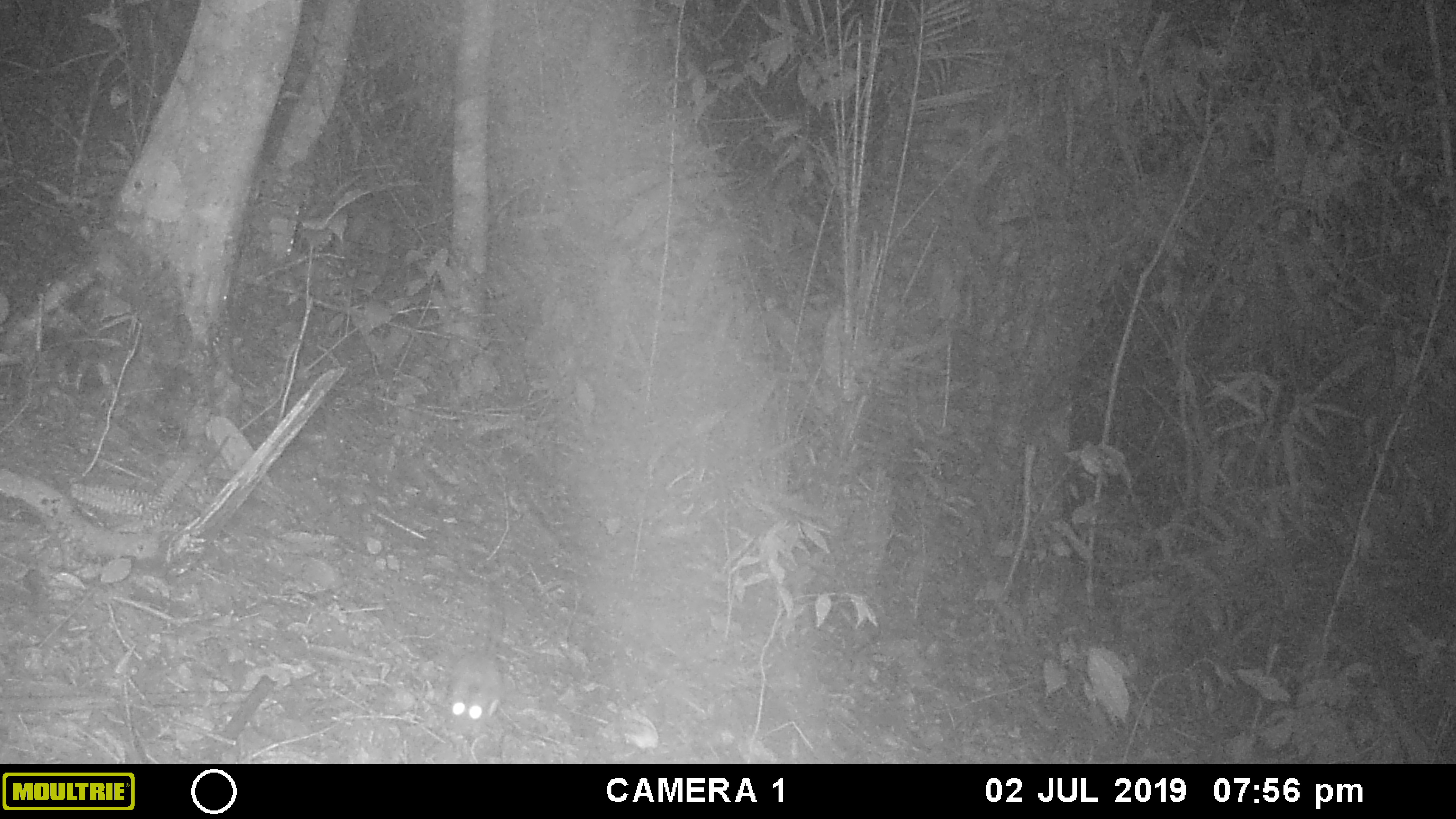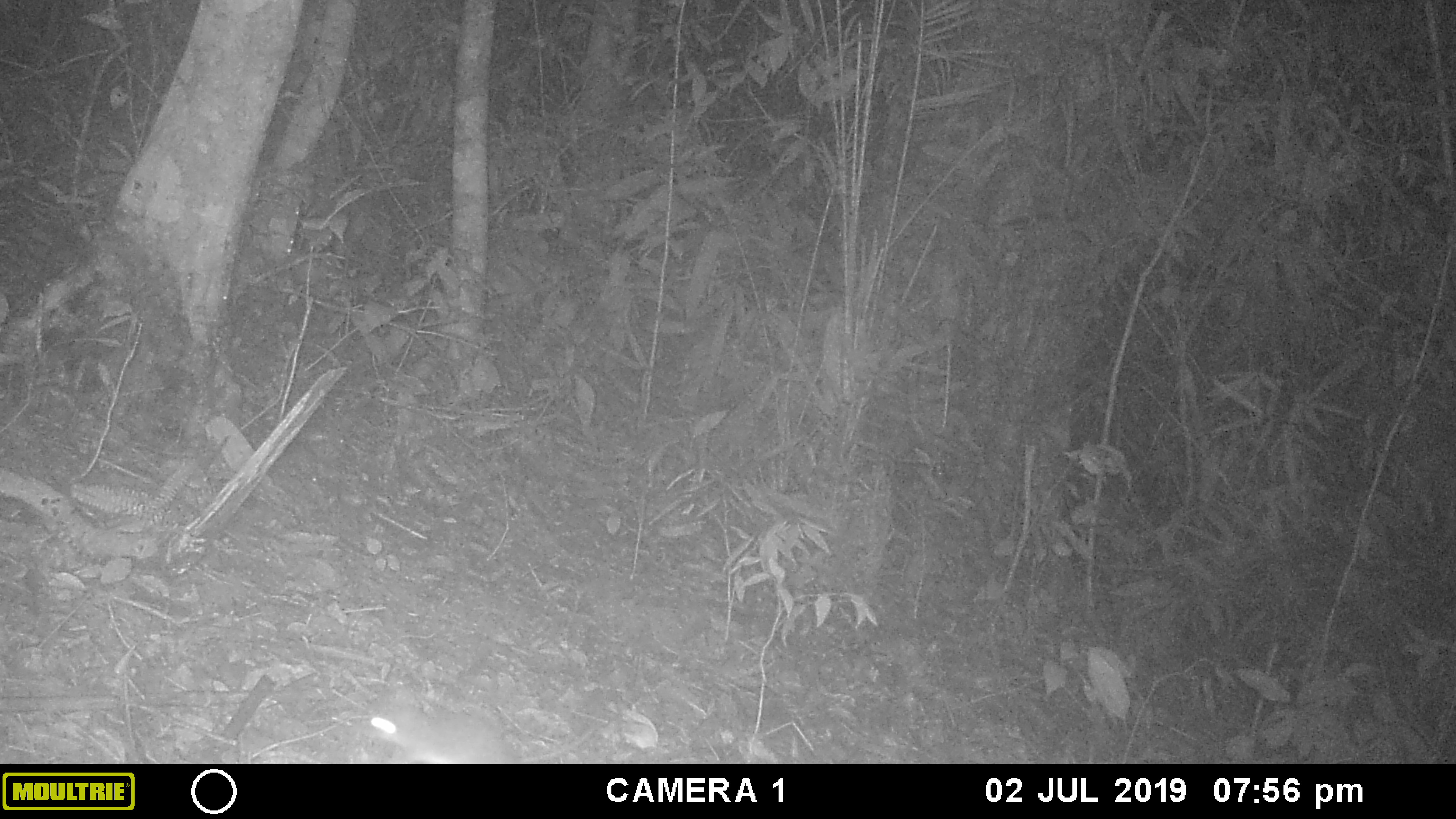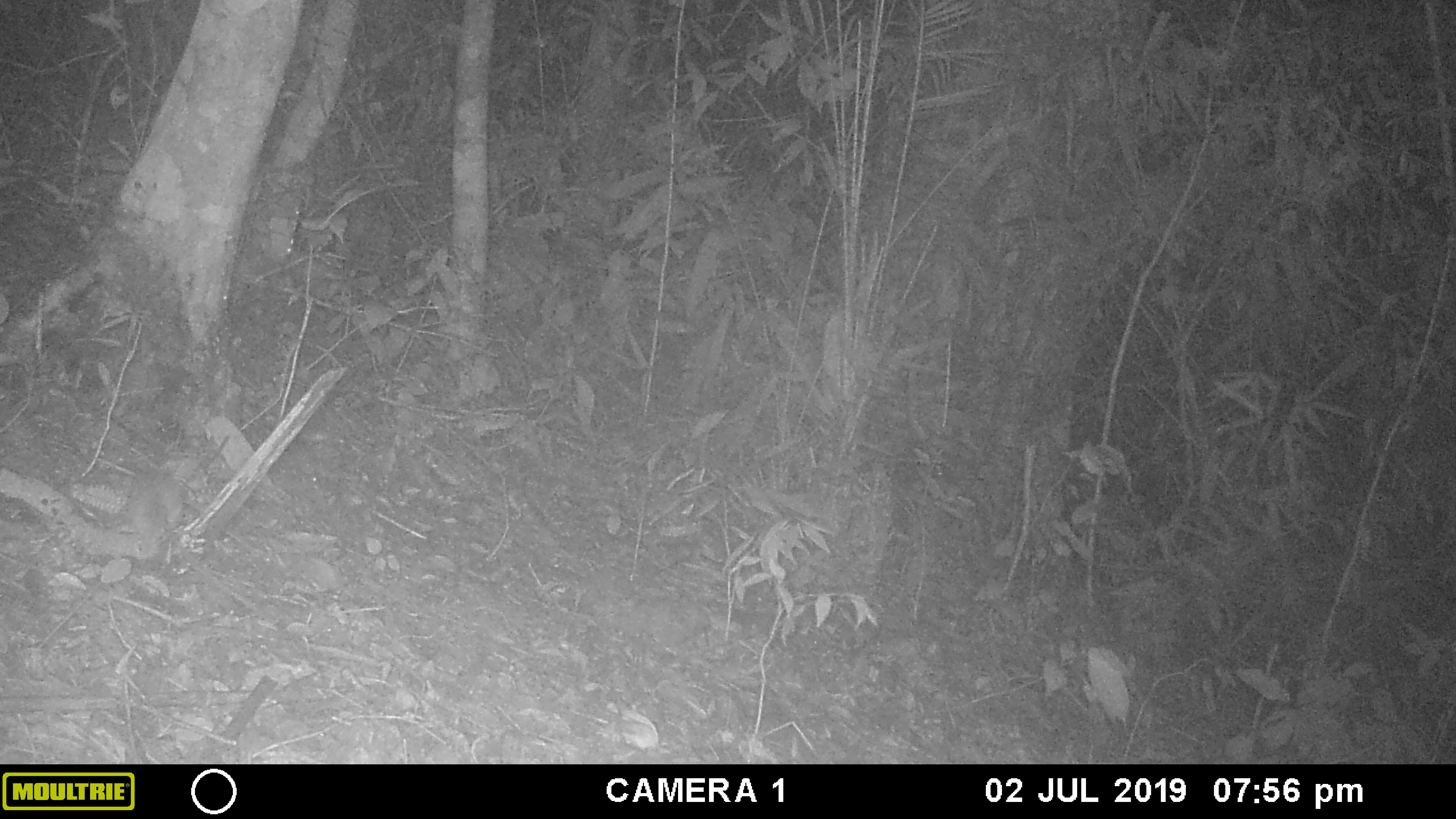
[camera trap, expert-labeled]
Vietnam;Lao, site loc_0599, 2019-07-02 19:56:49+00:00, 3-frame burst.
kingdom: Animalia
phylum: Chordata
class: Mammalia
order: Rodentia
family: Muridae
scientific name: Muridae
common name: old-world mice and rats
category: unidentified murid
Unidentified murid (old-world mice and rats) (Muridae). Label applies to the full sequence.